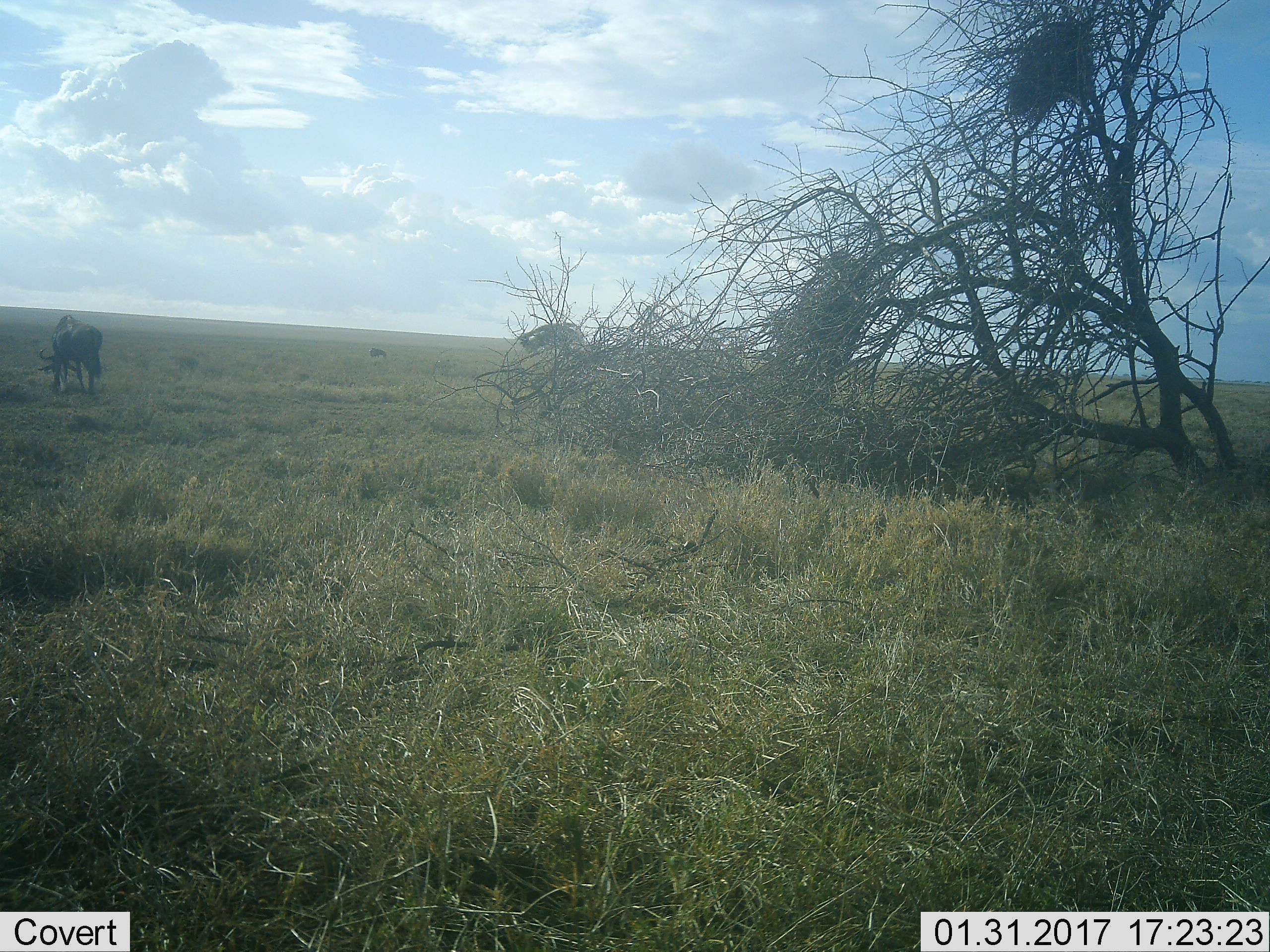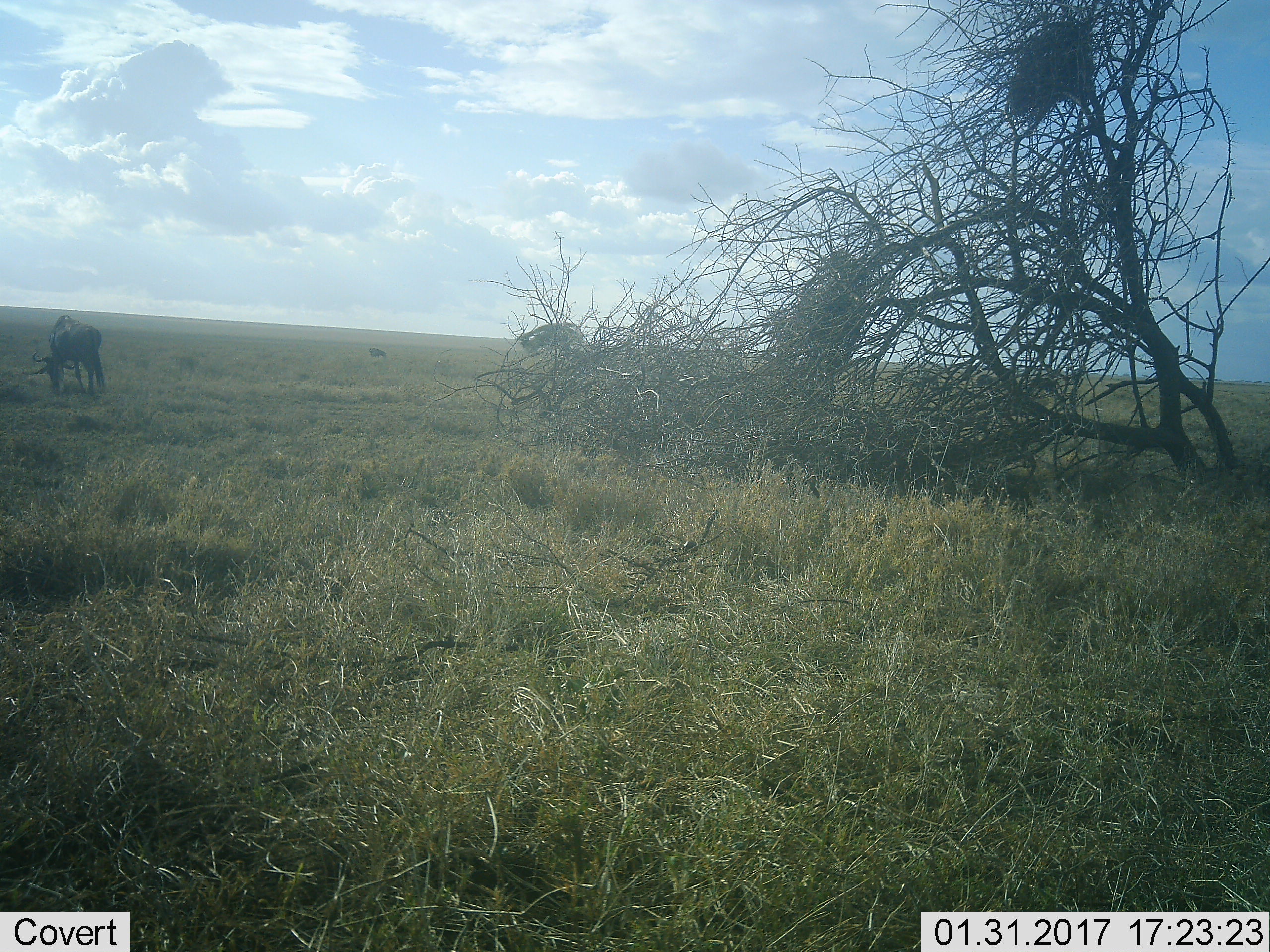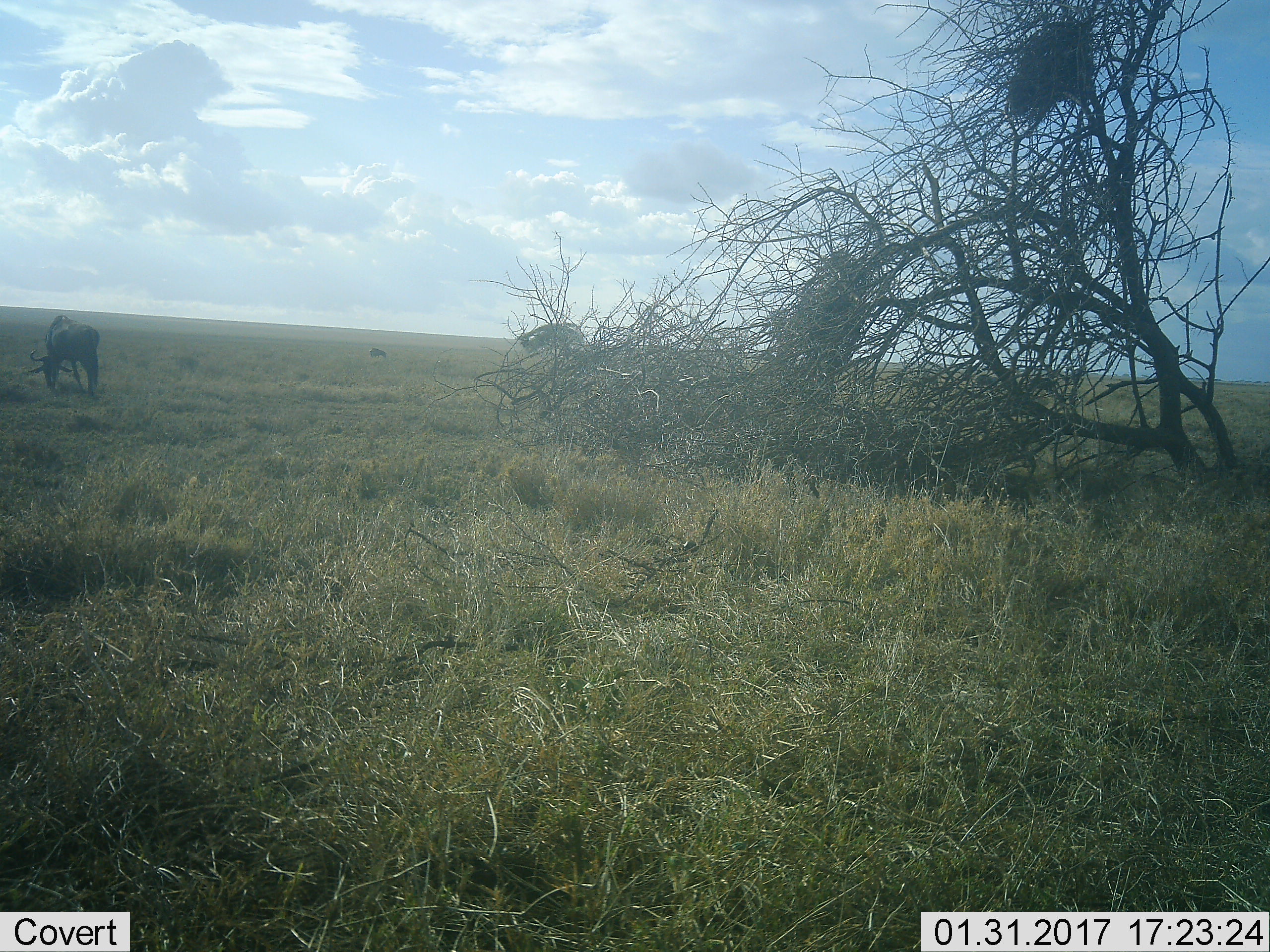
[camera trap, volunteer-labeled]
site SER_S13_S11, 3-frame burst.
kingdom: Animalia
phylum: Chordata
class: Mammalia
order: Artiodactyla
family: Bovidae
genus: Connochaetes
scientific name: Connochaetes taurinus taurinus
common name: blue wildebeest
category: wildebeestblue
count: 1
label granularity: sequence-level